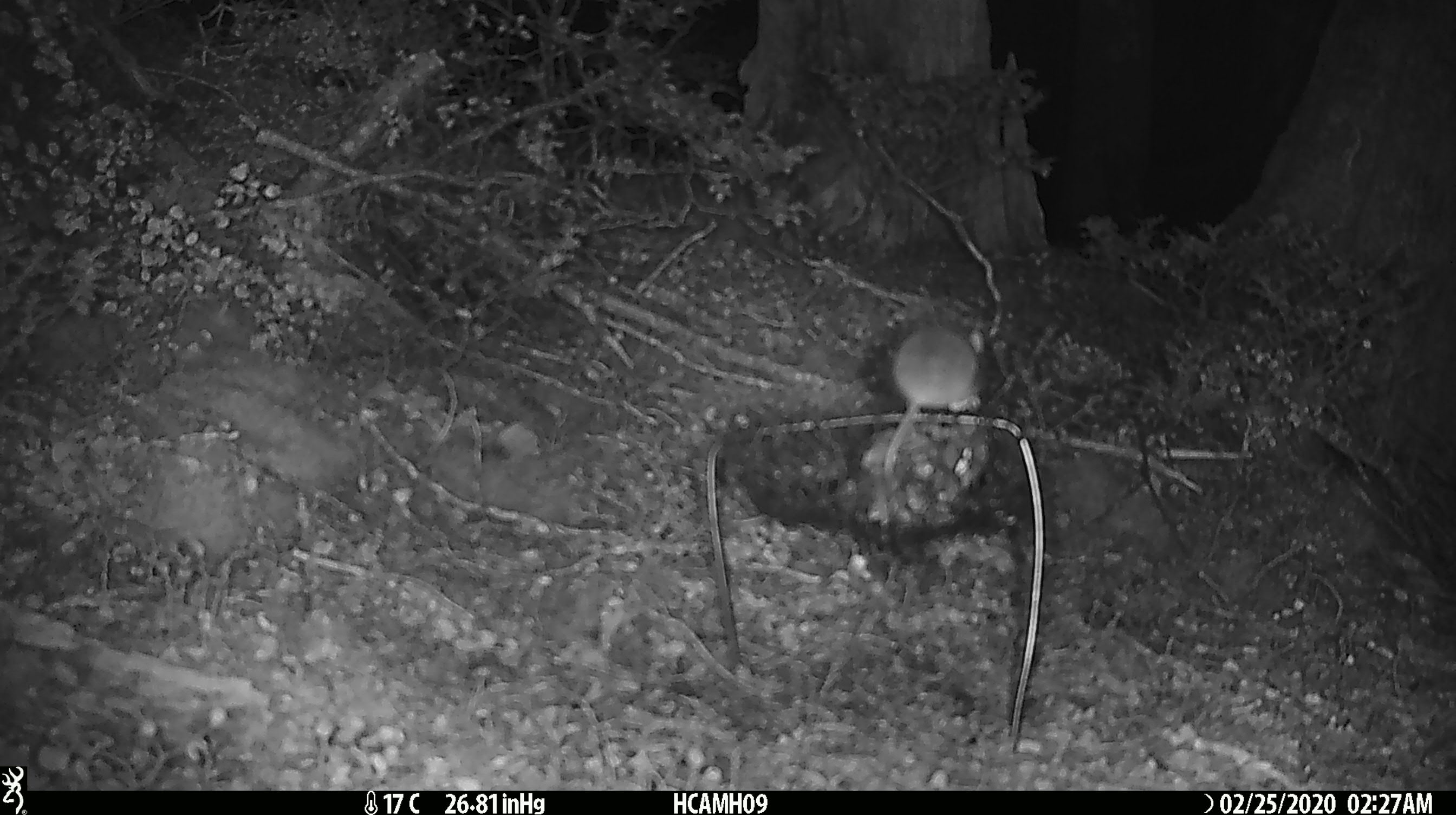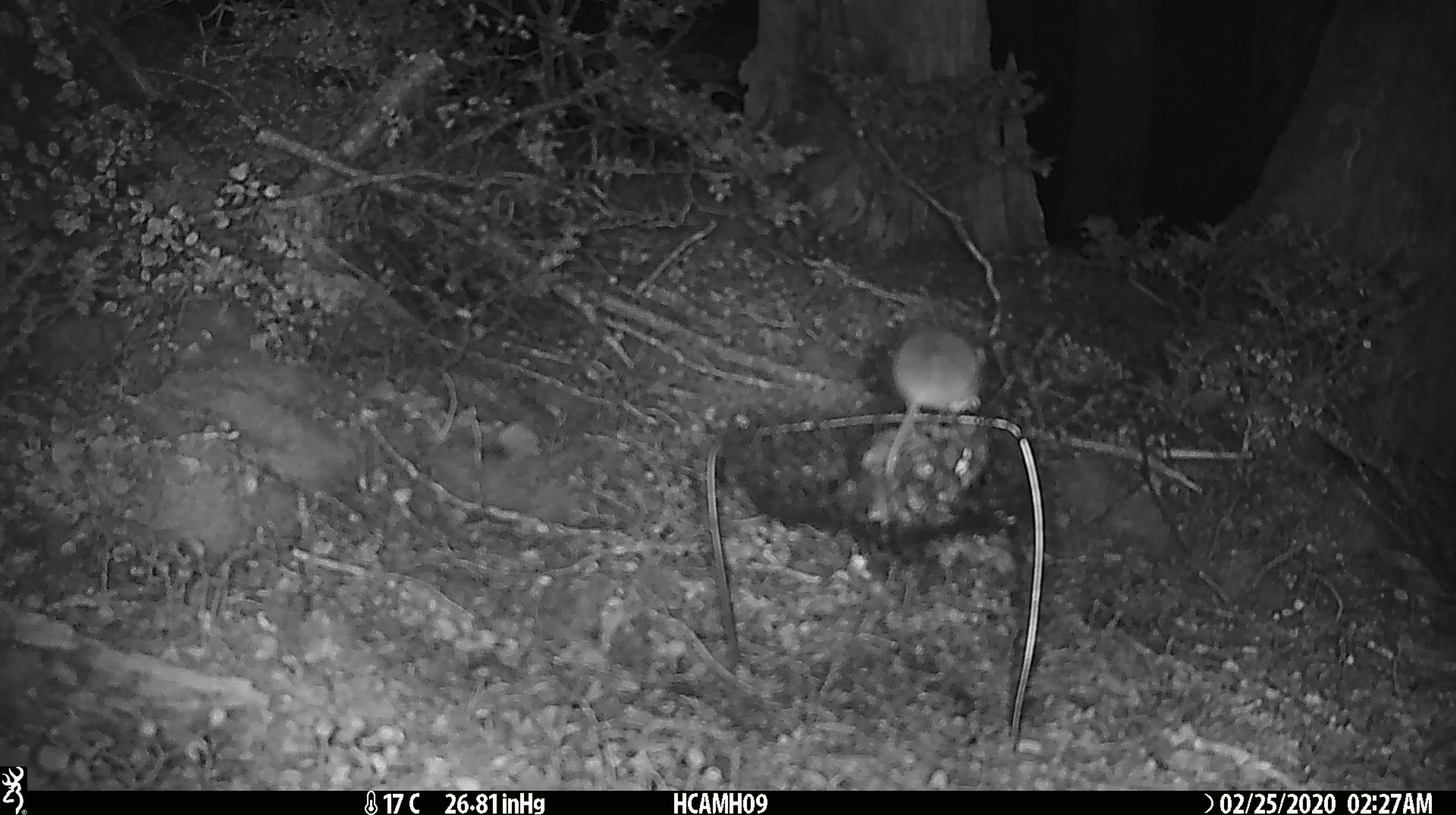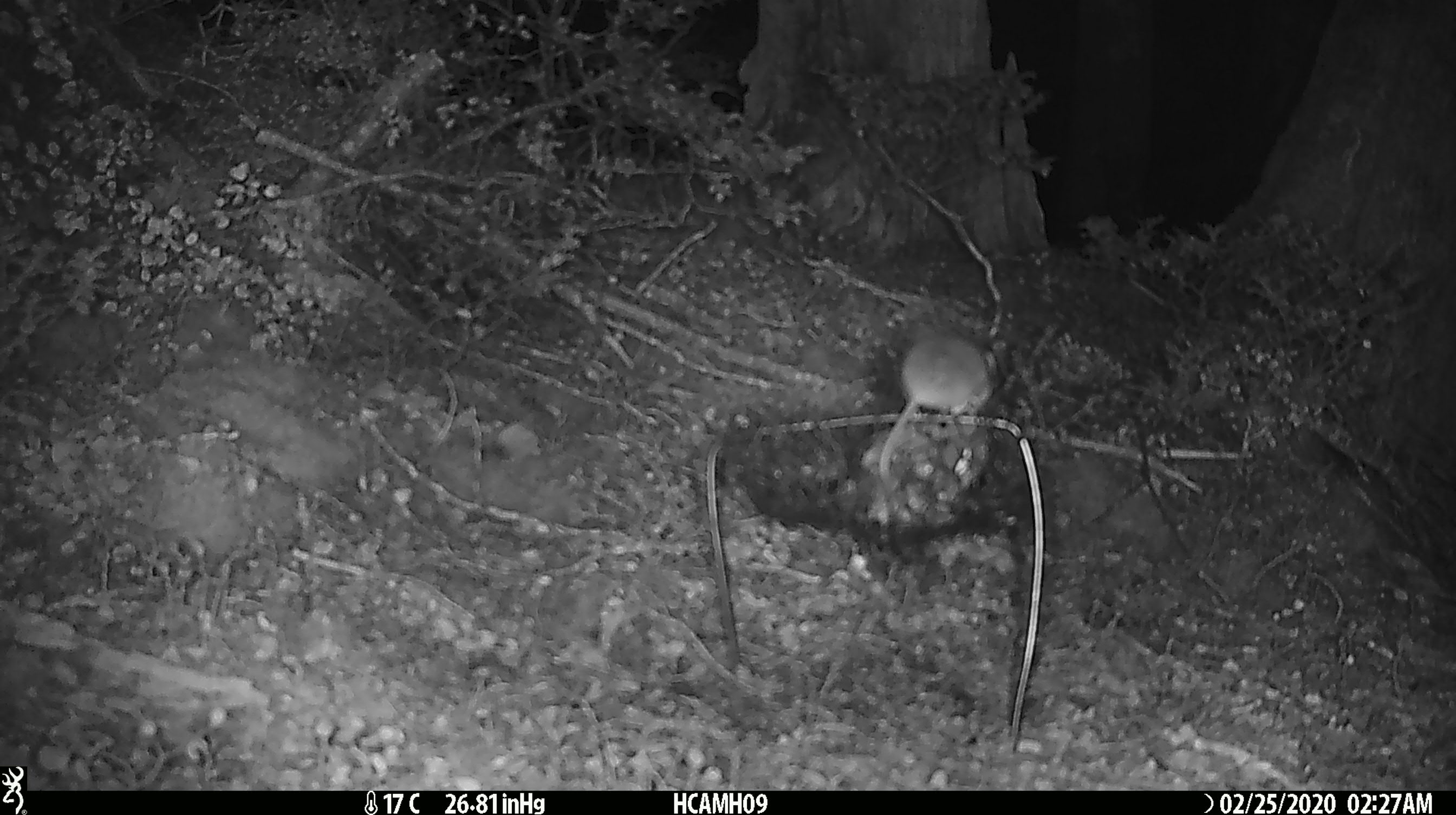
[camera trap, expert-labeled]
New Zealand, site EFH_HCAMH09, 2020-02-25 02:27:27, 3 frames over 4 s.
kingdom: Animalia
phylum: Chordata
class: Mammalia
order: Rodentia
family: Muridae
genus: Mus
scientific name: Mus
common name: mouse